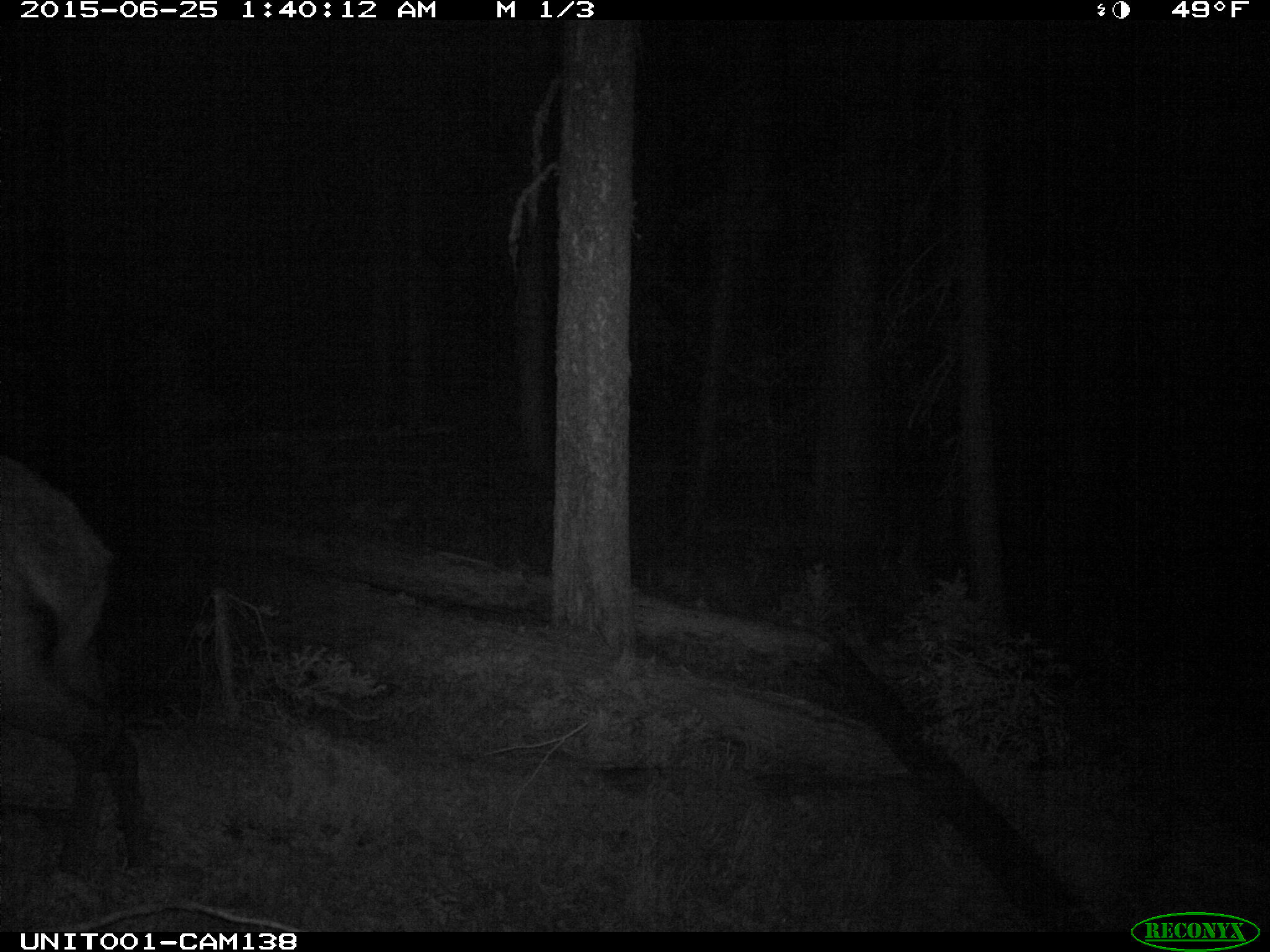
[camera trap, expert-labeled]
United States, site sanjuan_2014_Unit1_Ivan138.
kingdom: Animalia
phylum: Chordata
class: Mammalia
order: Artiodactyla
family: Cervidae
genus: Cervus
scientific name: Cervus elaphus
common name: red deer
Cervus elaphus (red deer).